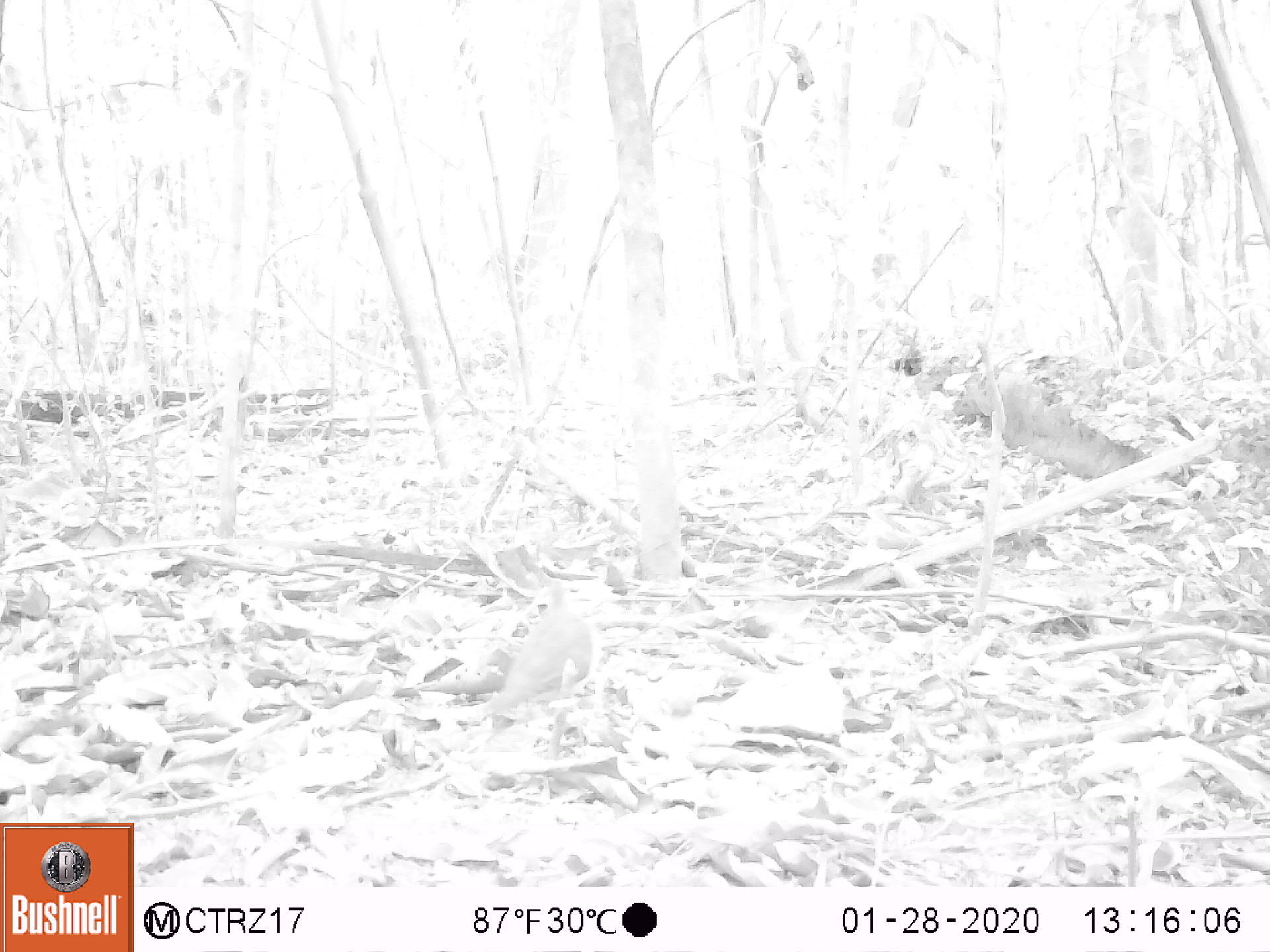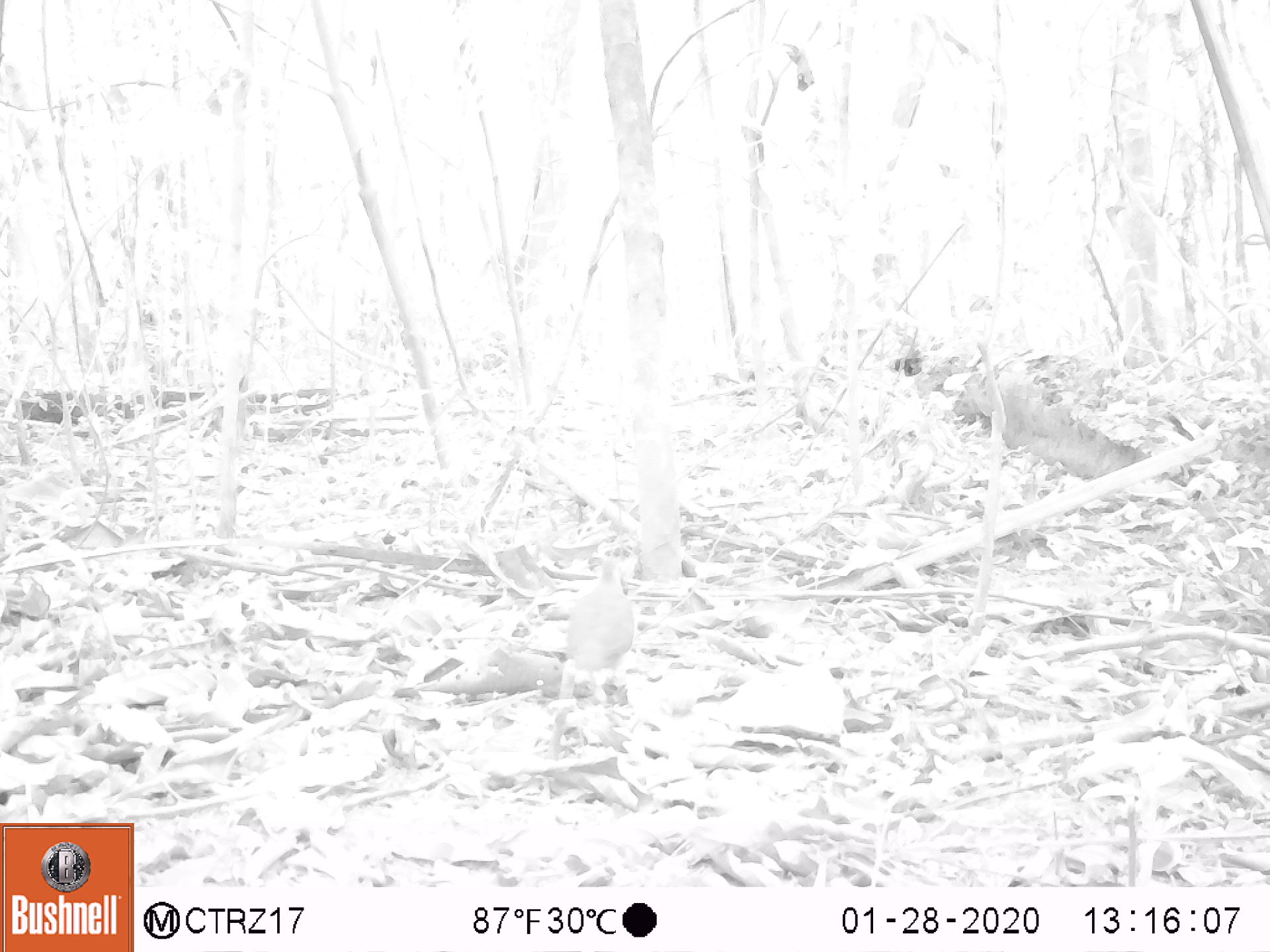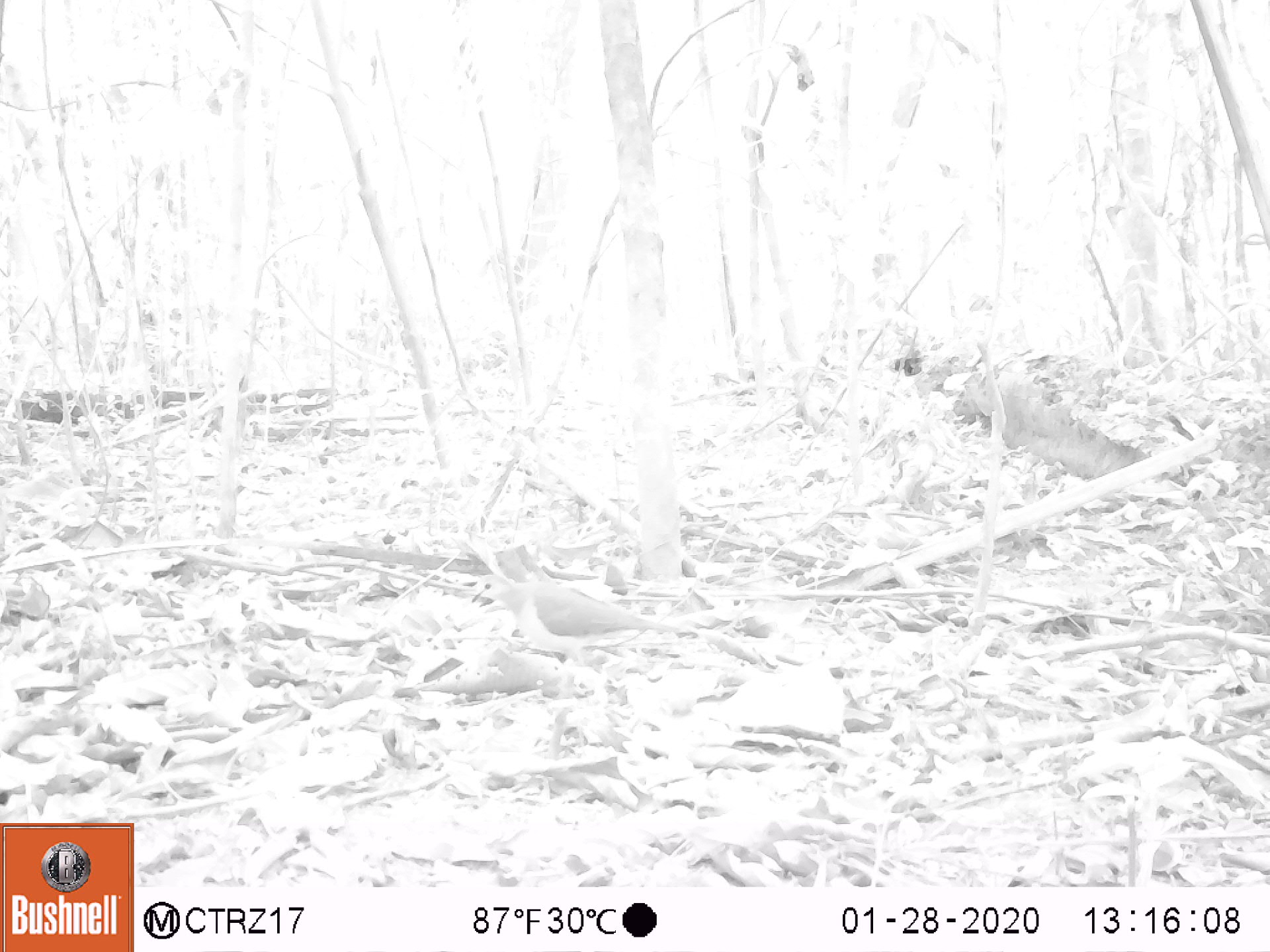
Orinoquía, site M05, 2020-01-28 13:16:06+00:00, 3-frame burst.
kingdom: Animalia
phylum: Chordata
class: Aves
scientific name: Aves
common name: bird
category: unknown bird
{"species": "unknown bird (bird) (Aves)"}